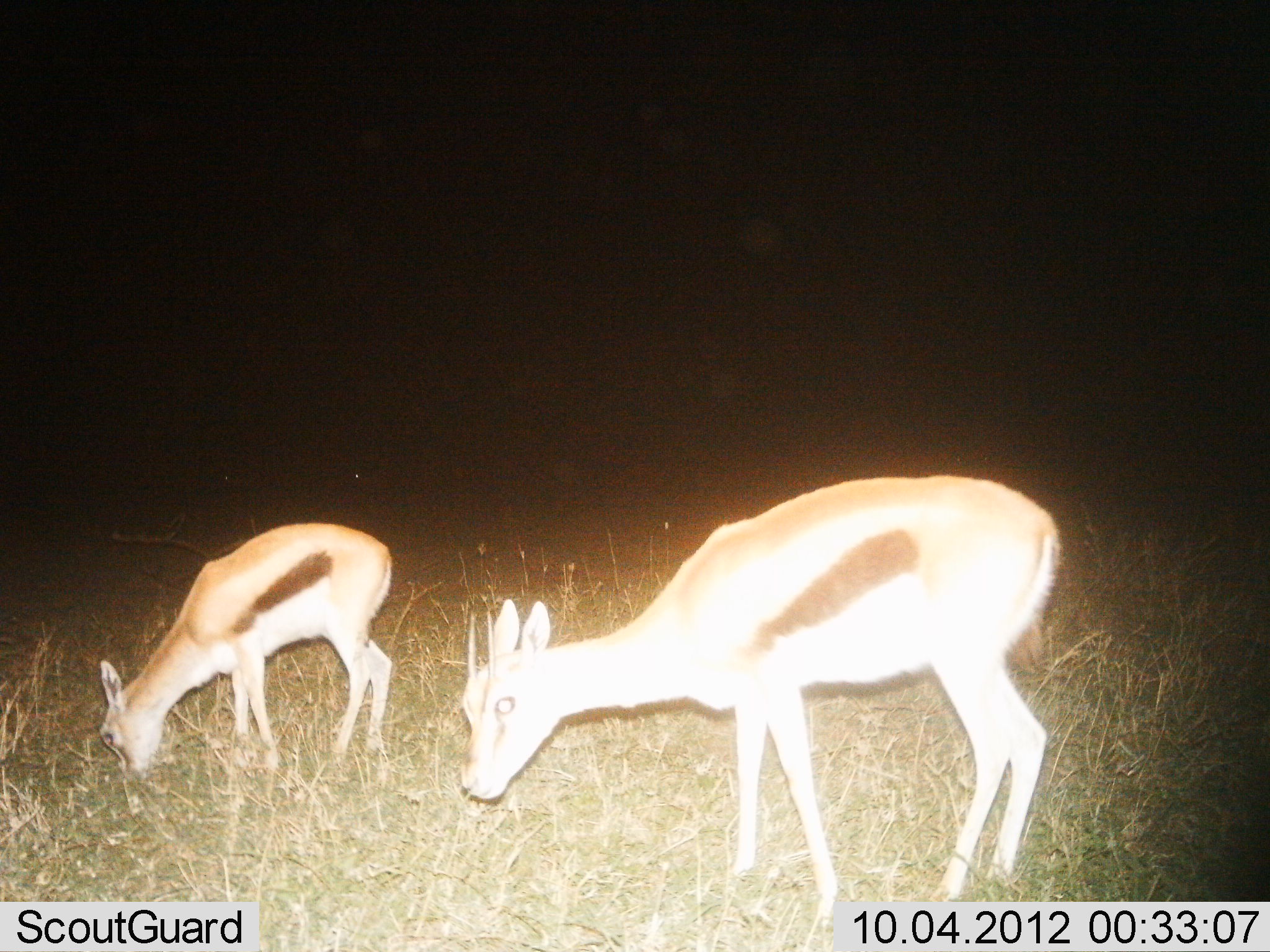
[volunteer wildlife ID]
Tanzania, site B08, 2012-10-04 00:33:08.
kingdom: Animalia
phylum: Chordata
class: Mammalia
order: Artiodactyla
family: Bovidae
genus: Eudorcas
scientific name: Eudorcas thomsonii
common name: thomson's gazelle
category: gazellethomsons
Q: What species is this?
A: Gazellethomsons (thomson's gazelle) (Eudorcas thomsonii).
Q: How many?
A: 2.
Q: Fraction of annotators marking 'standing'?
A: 40%.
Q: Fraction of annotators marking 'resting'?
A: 0%.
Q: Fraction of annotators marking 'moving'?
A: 0%.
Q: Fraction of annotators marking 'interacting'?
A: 0%.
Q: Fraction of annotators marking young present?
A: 40%.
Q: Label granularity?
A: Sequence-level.